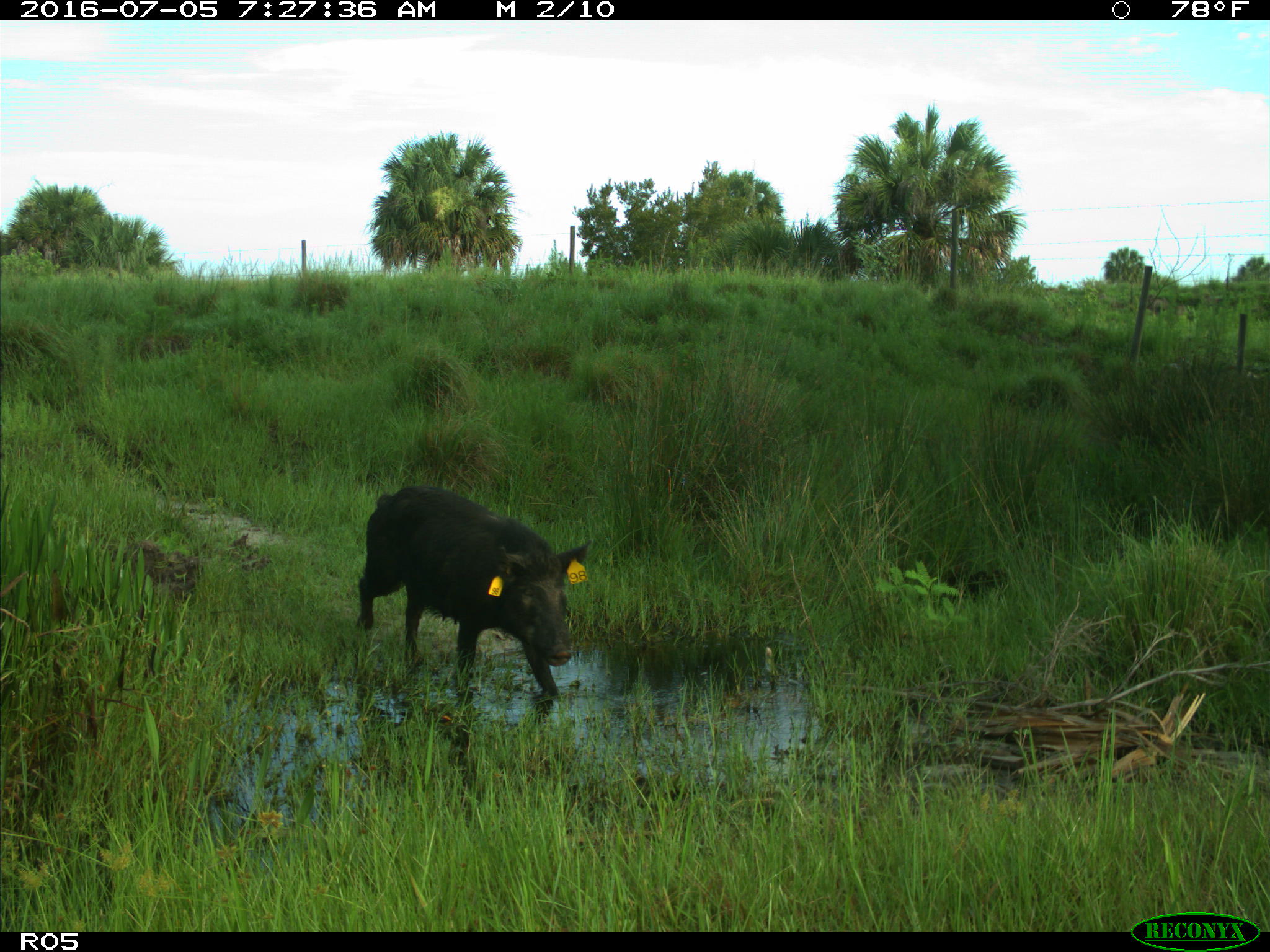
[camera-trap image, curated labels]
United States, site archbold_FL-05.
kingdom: Animalia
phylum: Chordata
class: Mammalia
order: Artiodactyla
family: Suidae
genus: Sus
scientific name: Sus scrofa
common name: wild boar